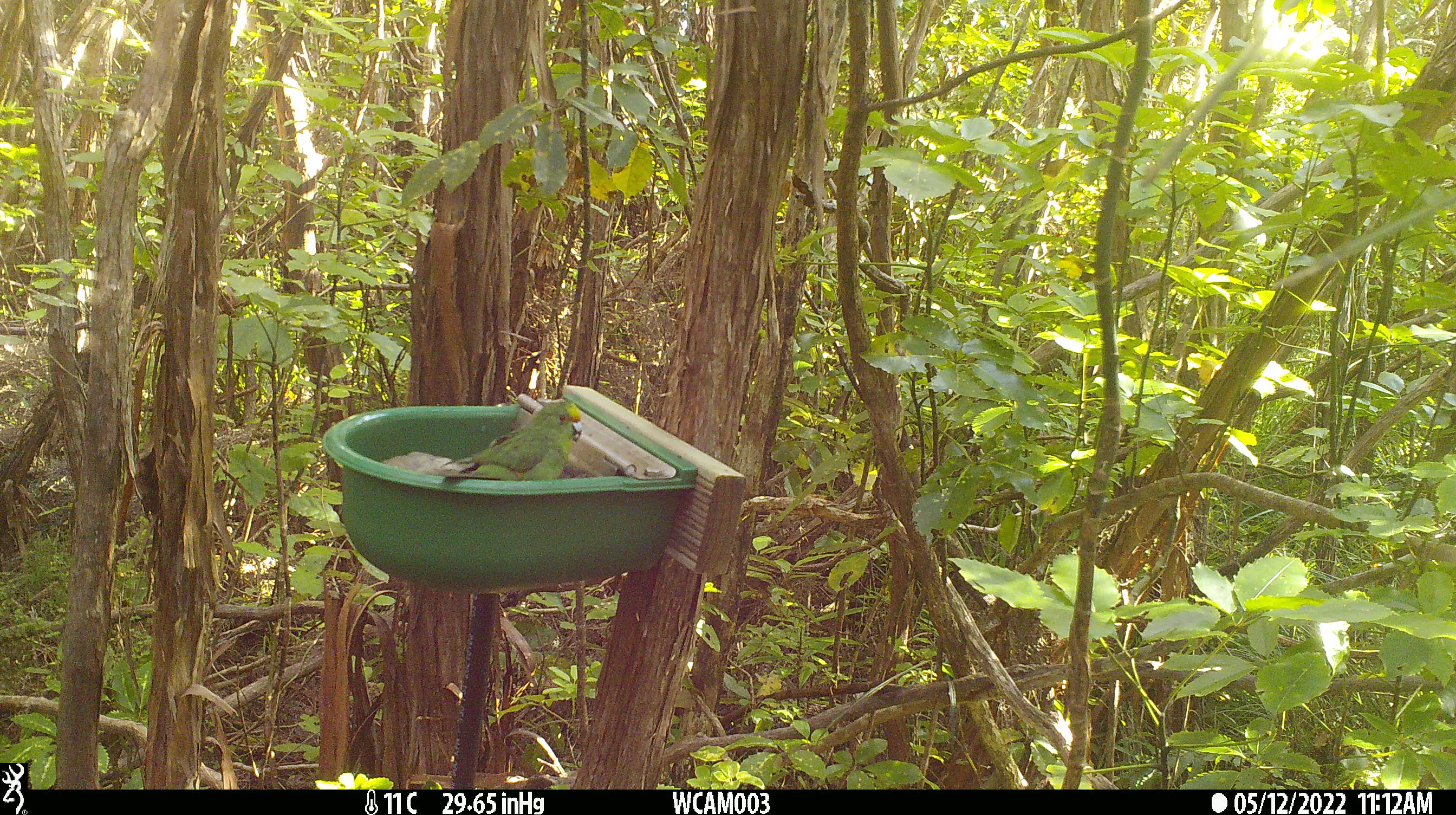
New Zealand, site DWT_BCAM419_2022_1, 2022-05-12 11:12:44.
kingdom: Animalia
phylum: Chordata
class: Aves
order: Psittaciformes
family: Psittaculidae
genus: Cyanoramphus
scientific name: Cyanoramphus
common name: parakeet